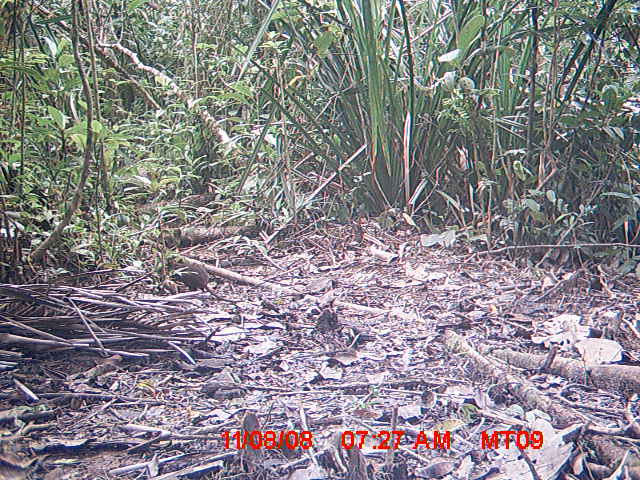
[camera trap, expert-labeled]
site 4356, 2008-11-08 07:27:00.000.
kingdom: Animalia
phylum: Chordata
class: Aves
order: Cuculiformes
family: Cuculidae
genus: Coua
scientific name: Coua serriana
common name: red-breasted coua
Coua serriana (red-breasted coua), count 1.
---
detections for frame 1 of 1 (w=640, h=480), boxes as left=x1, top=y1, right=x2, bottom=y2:
coua serriana: left=170, top=262, right=244, bottom=302